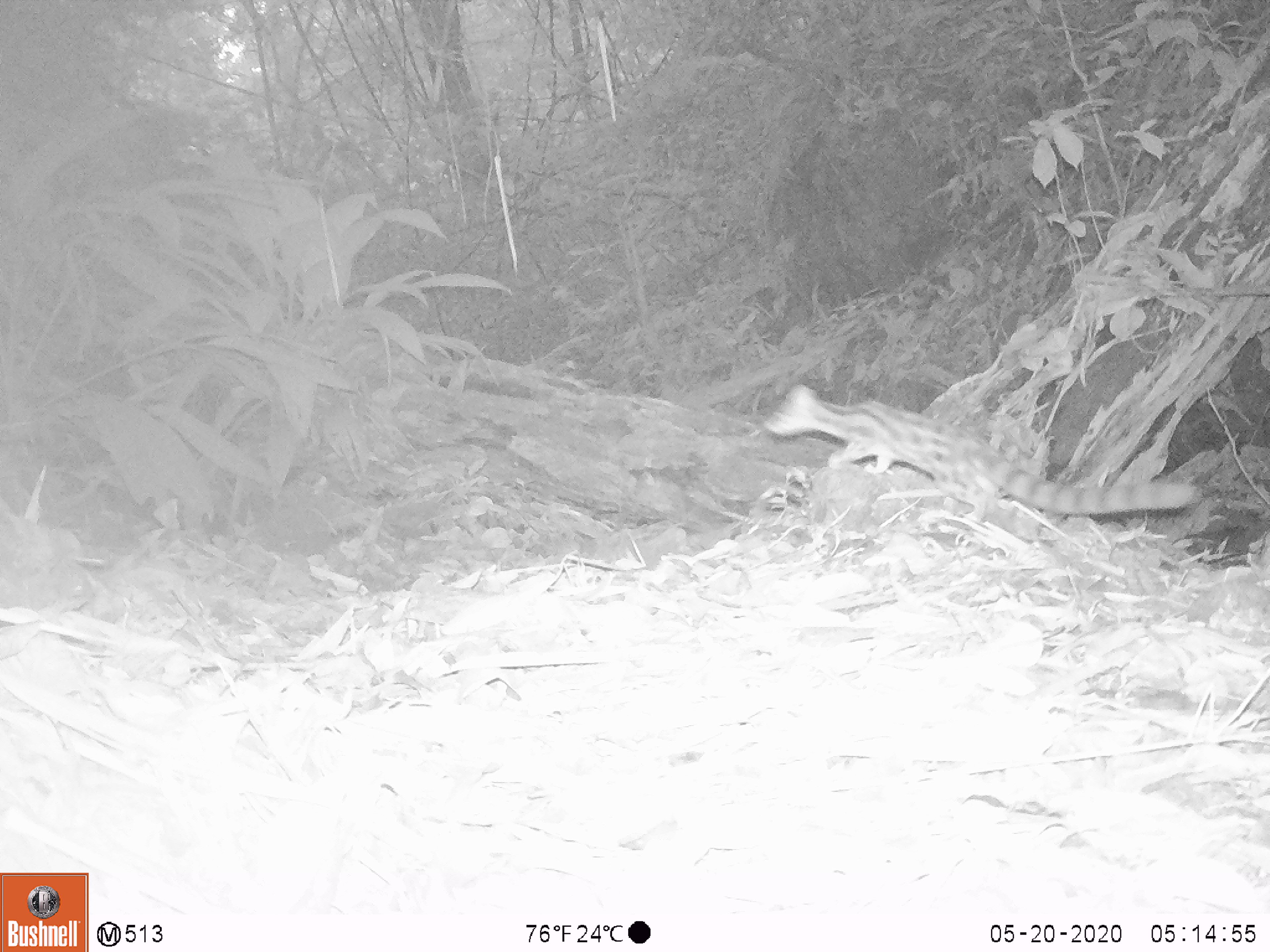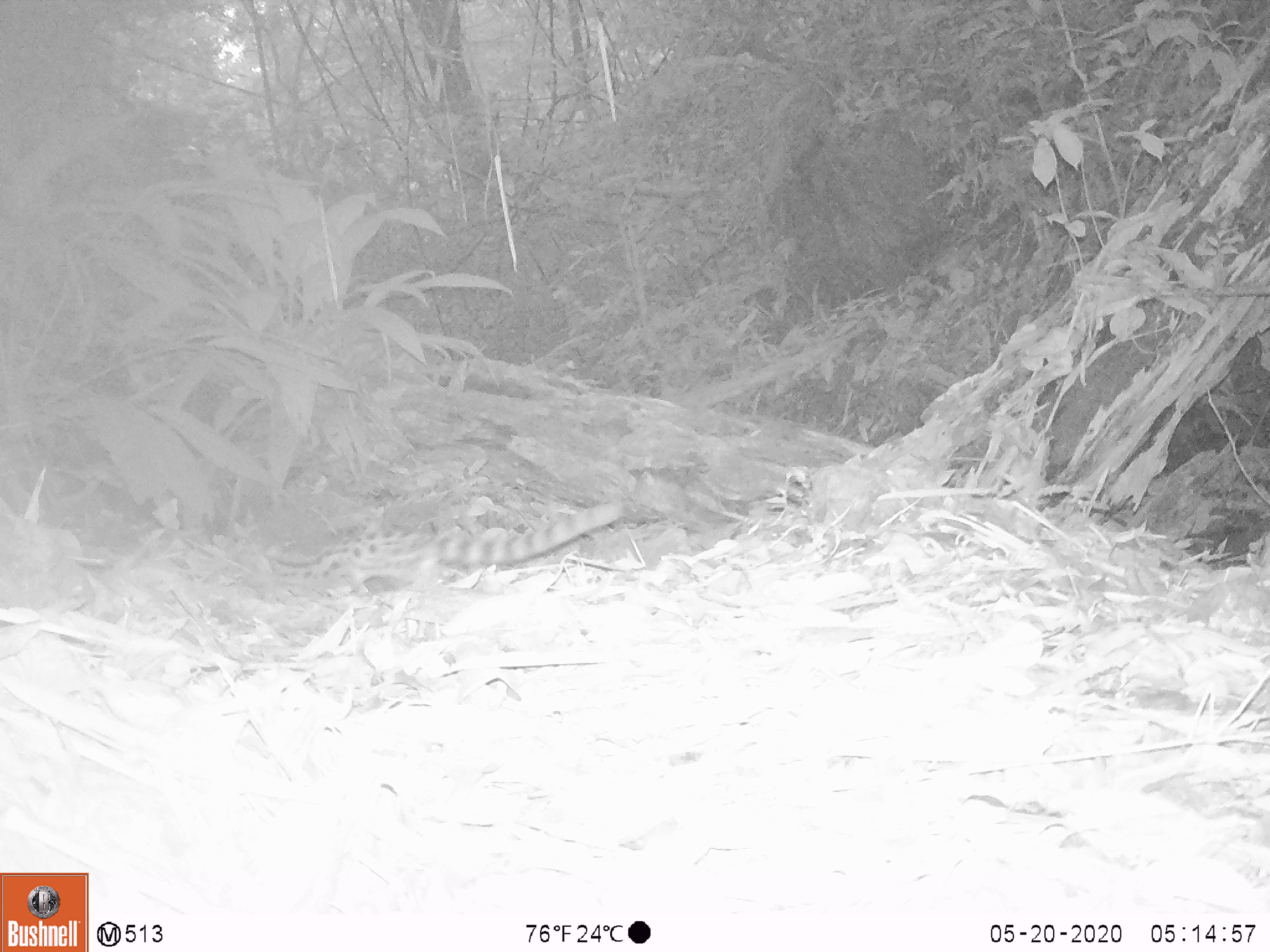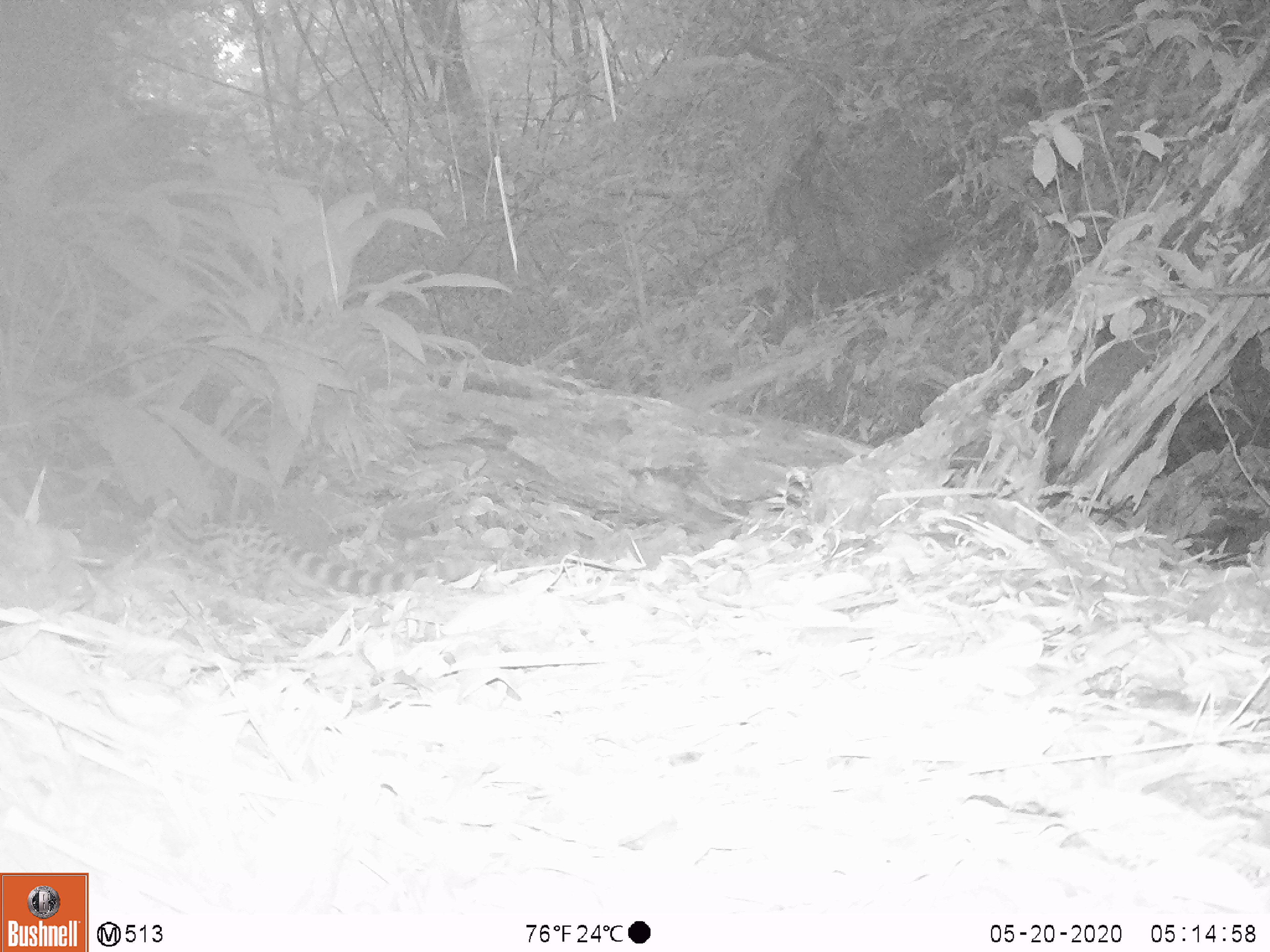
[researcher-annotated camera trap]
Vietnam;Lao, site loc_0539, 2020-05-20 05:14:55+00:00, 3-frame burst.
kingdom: Animalia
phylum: Chordata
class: Mammalia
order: Carnivora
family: Prionodontidae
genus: Prionodon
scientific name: Prionodon pardicolor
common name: spotted linsang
Spotted linsang (Prionodon pardicolor). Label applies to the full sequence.